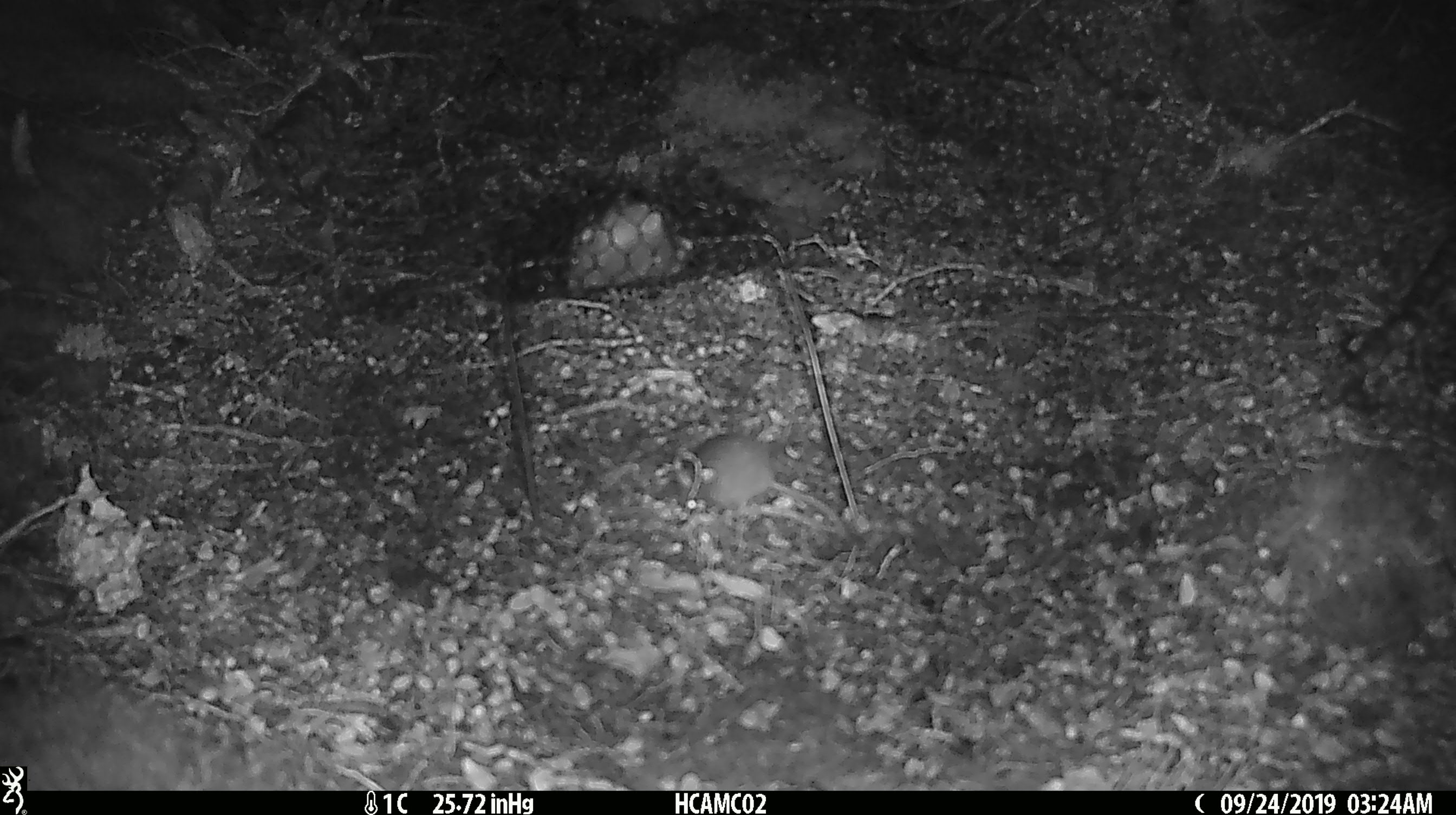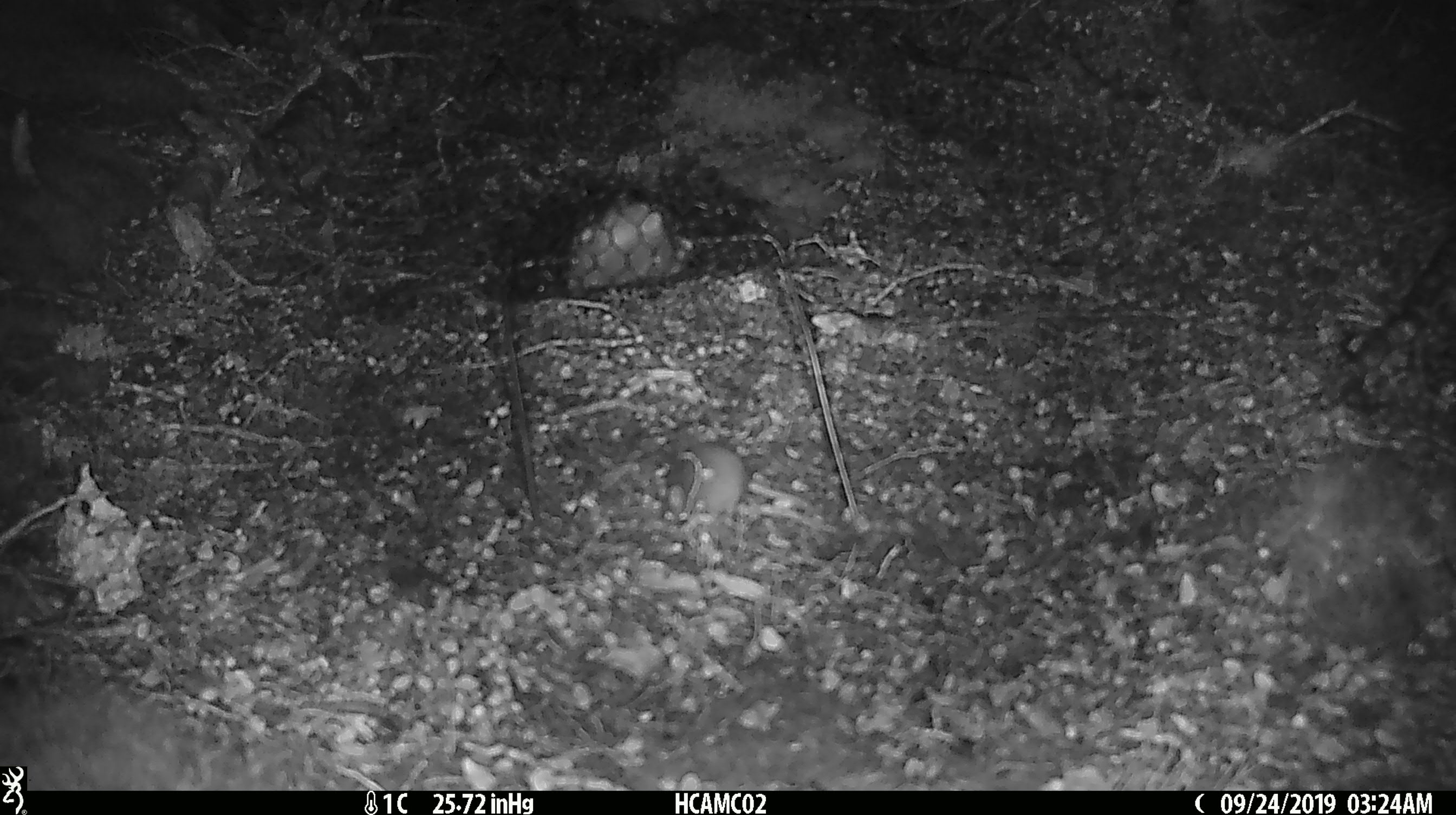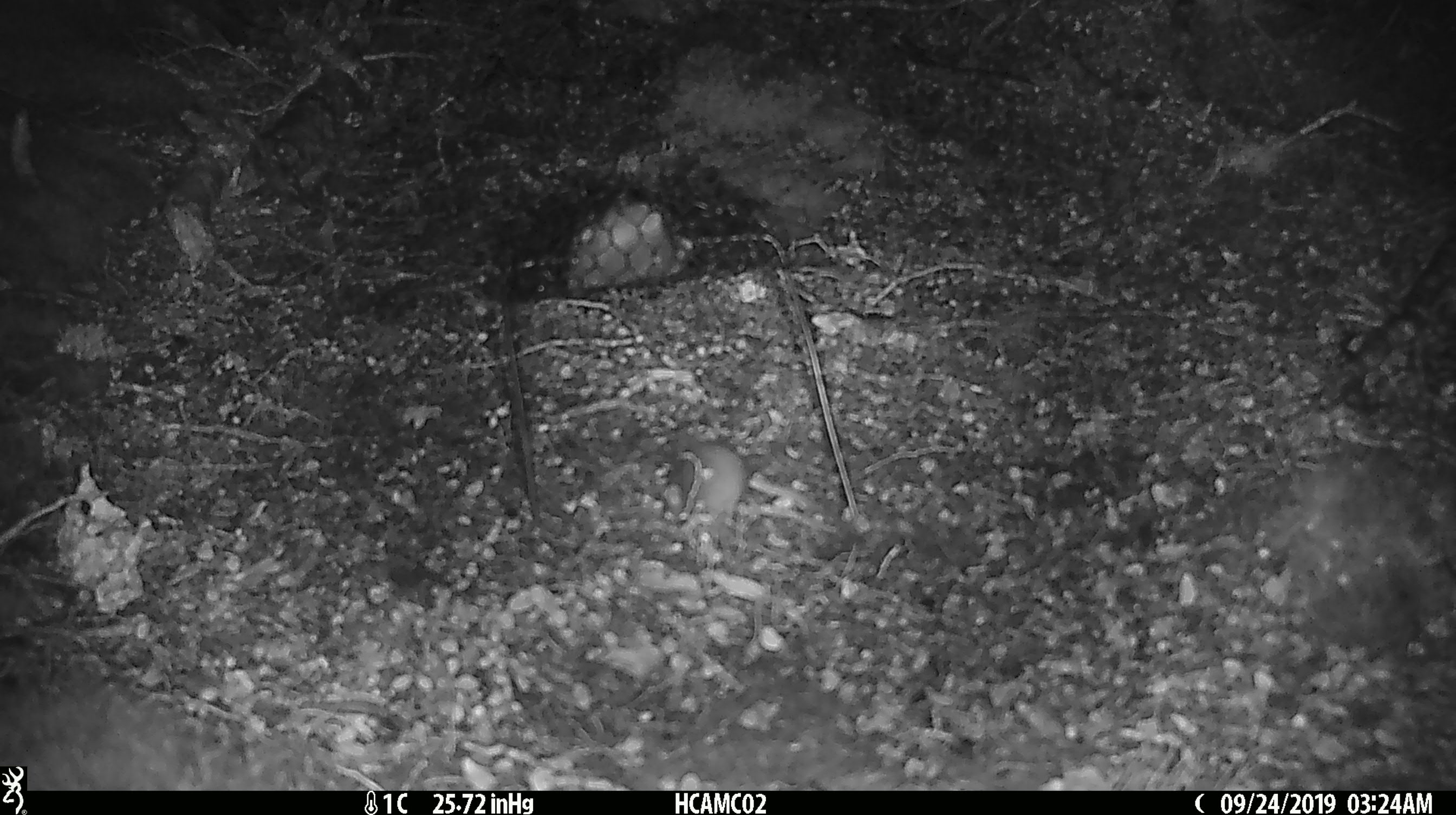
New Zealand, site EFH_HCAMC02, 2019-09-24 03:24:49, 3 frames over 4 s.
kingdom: Animalia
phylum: Chordata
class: Mammalia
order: Rodentia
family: Muridae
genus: Mus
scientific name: Mus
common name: mouse